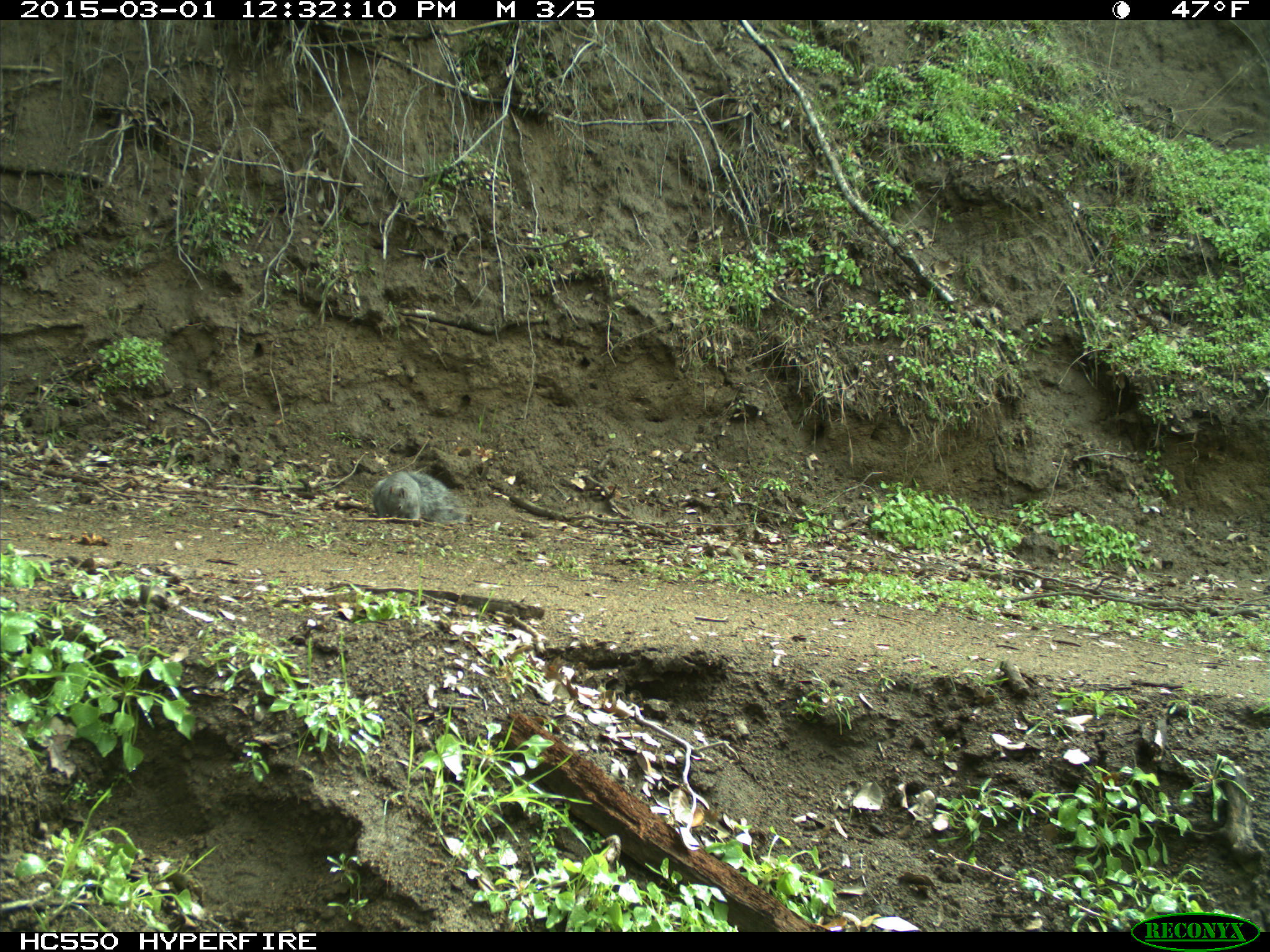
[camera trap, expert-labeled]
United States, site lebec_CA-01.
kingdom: Animalia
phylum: Chordata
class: Mammalia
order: Rodentia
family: Sciuridae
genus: Sciurus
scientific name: Sciurus carolinensis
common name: eastern gray squirrel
Sciurus carolinensis (eastern gray squirrel).